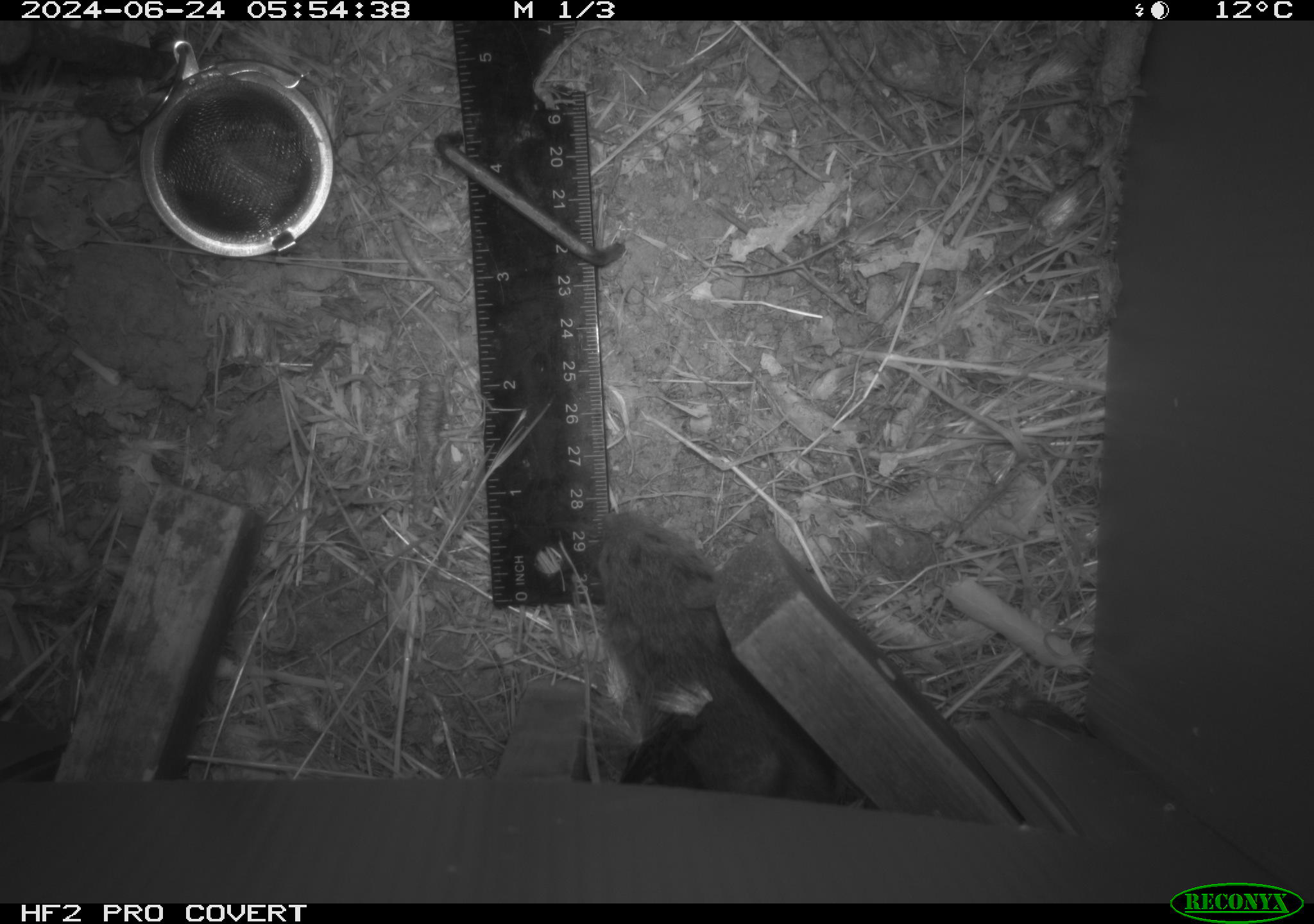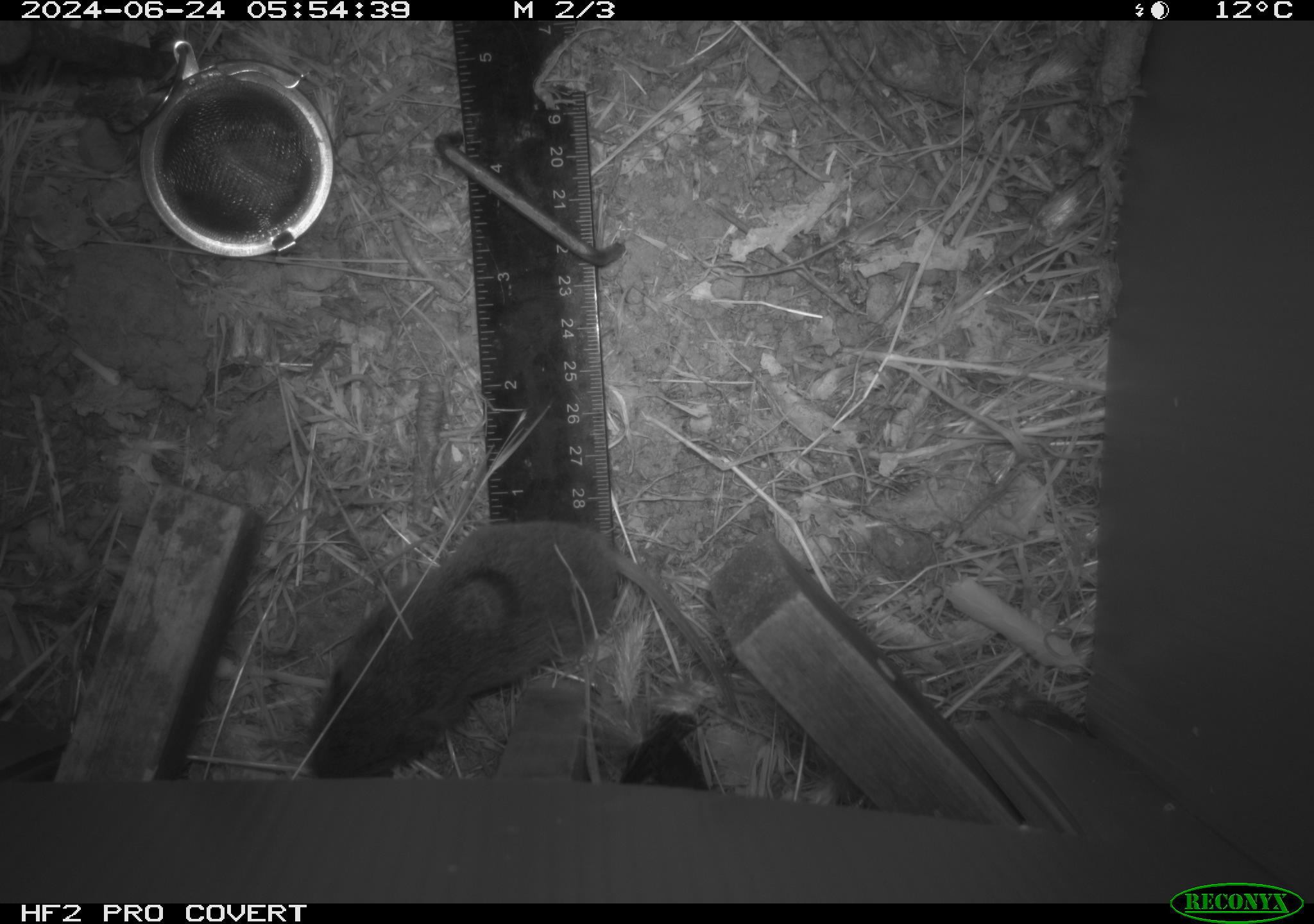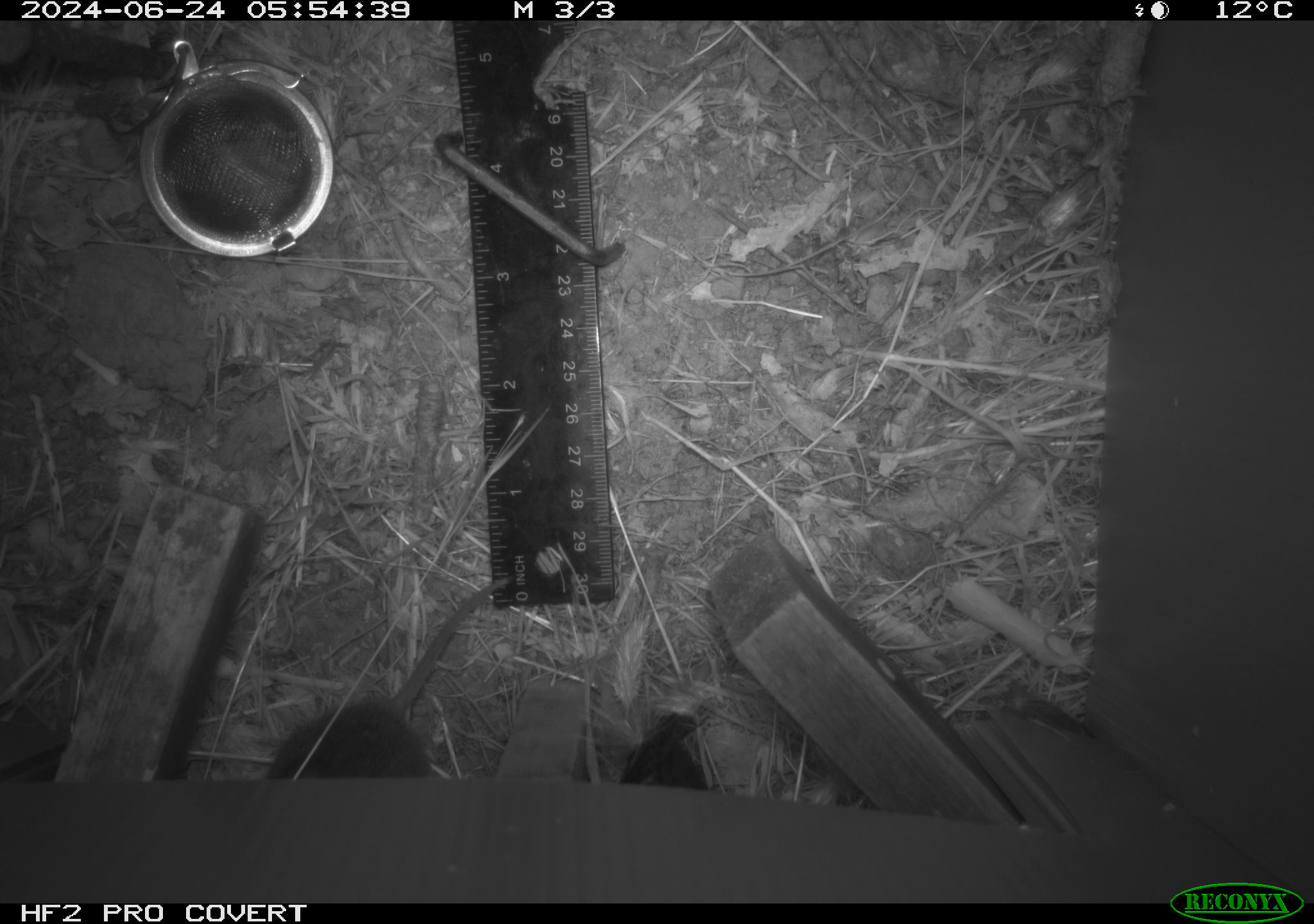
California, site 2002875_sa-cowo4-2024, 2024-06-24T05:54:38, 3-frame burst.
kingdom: Animalia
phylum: Chordata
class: Mammalia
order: Rodentia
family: Cricetidae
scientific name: Arvicolinae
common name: voles, lemmings, and muskrats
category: arvicolinae subfamily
Arvicolinae subfamily (voles, lemmings, and muskrats) (Arvicolinae).